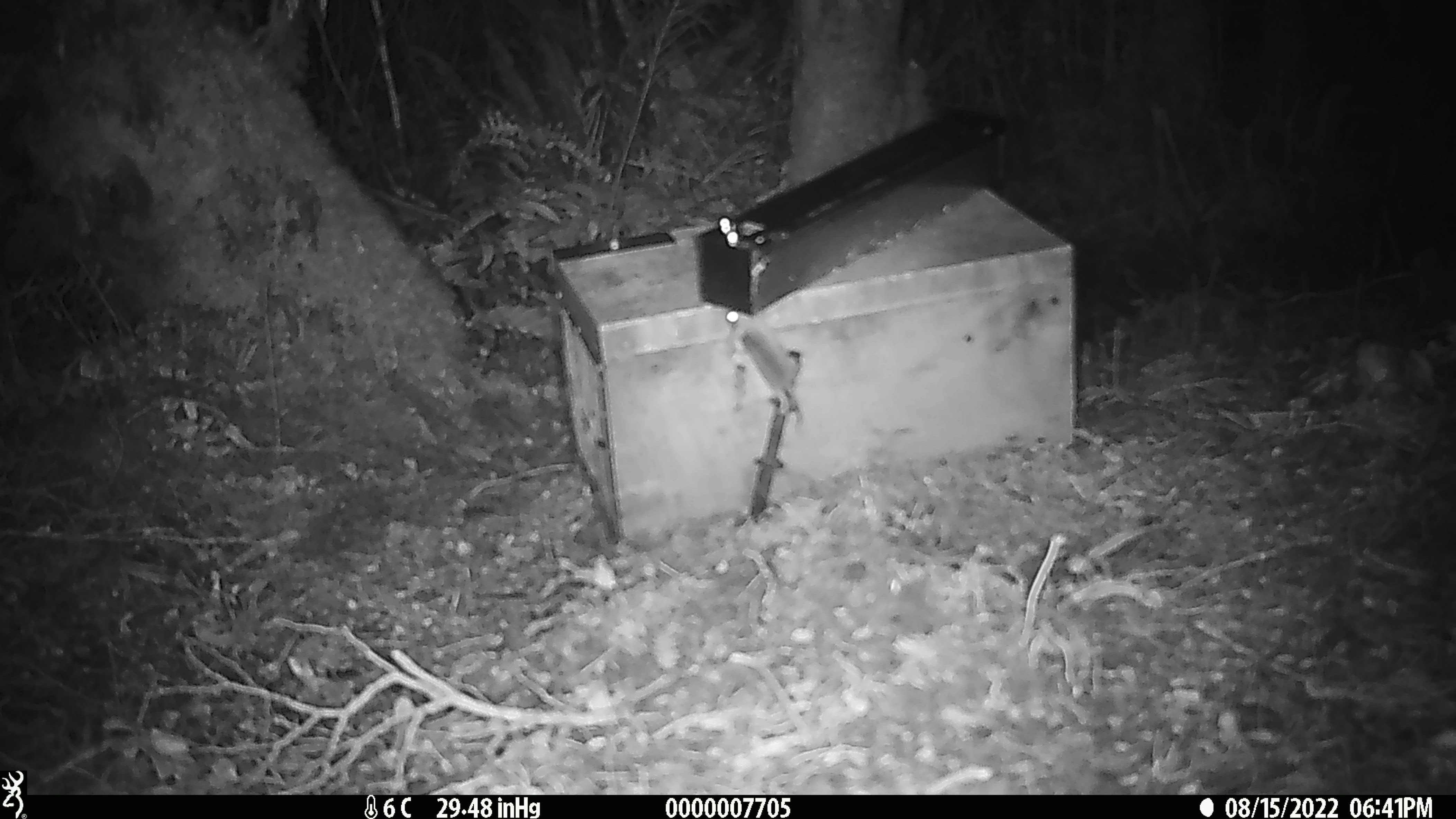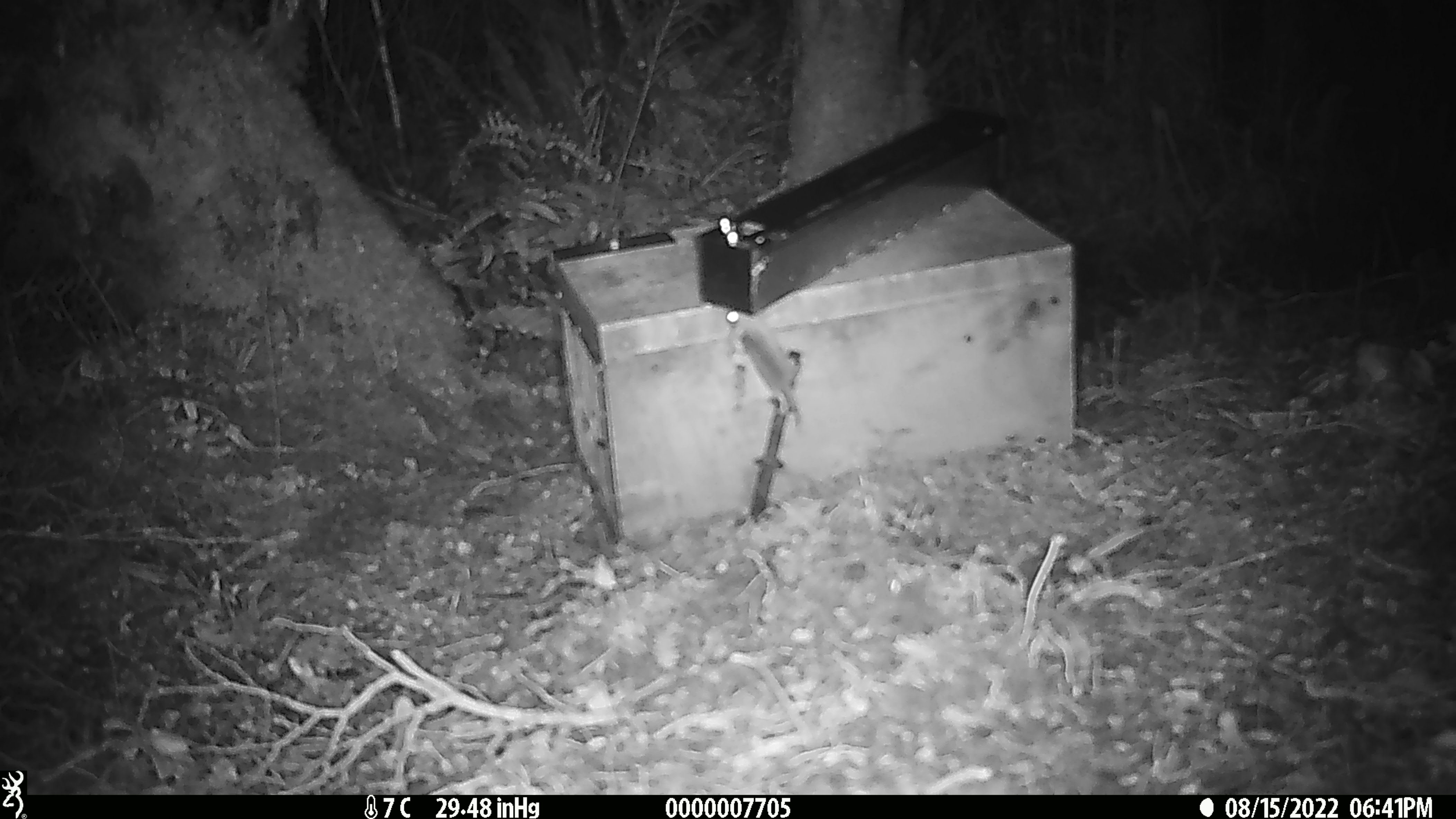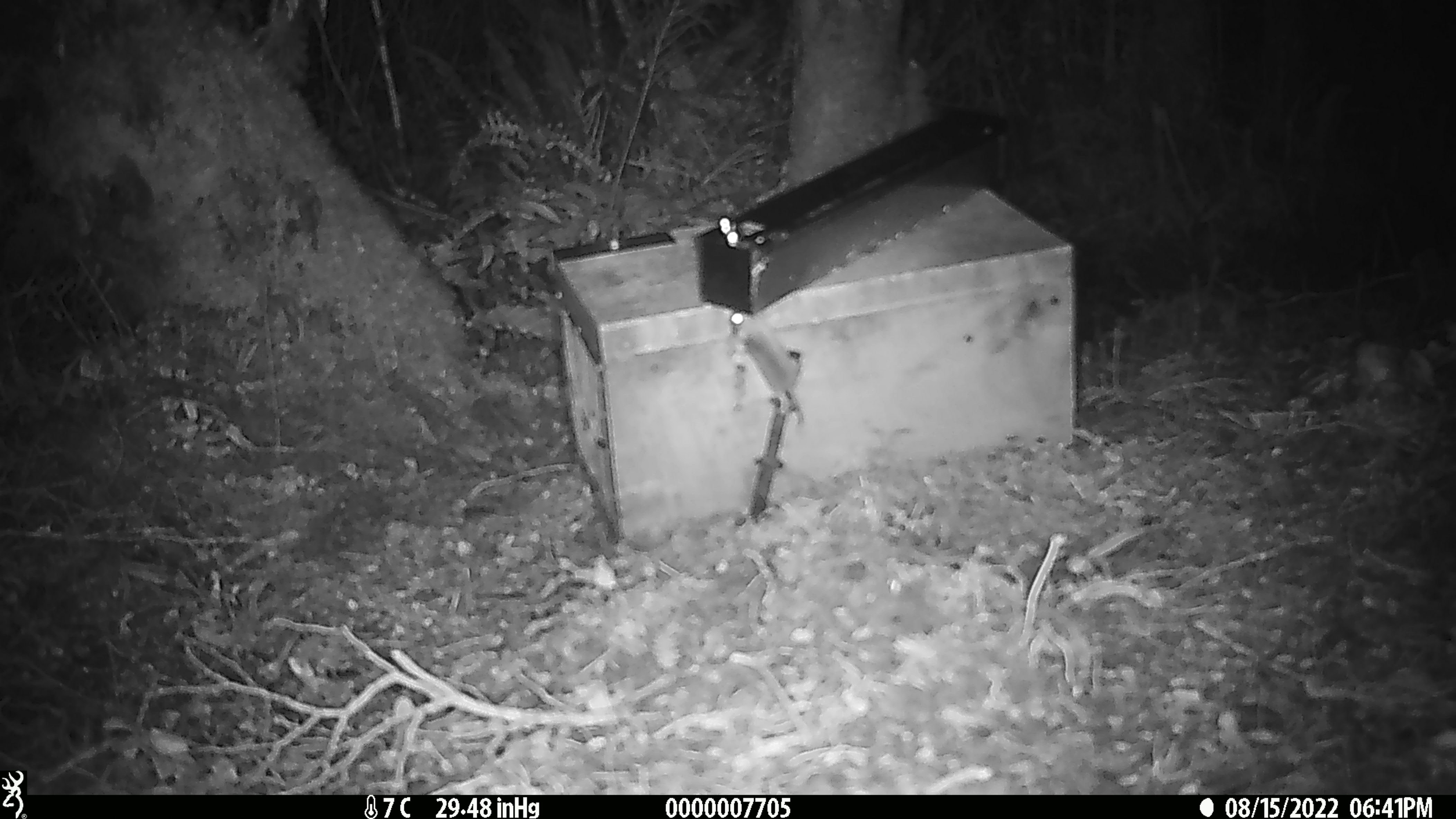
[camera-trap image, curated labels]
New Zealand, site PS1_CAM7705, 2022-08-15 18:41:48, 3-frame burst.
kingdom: Animalia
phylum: Chordata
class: Mammalia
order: Rodentia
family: Muridae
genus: Mus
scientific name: Mus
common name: mouse